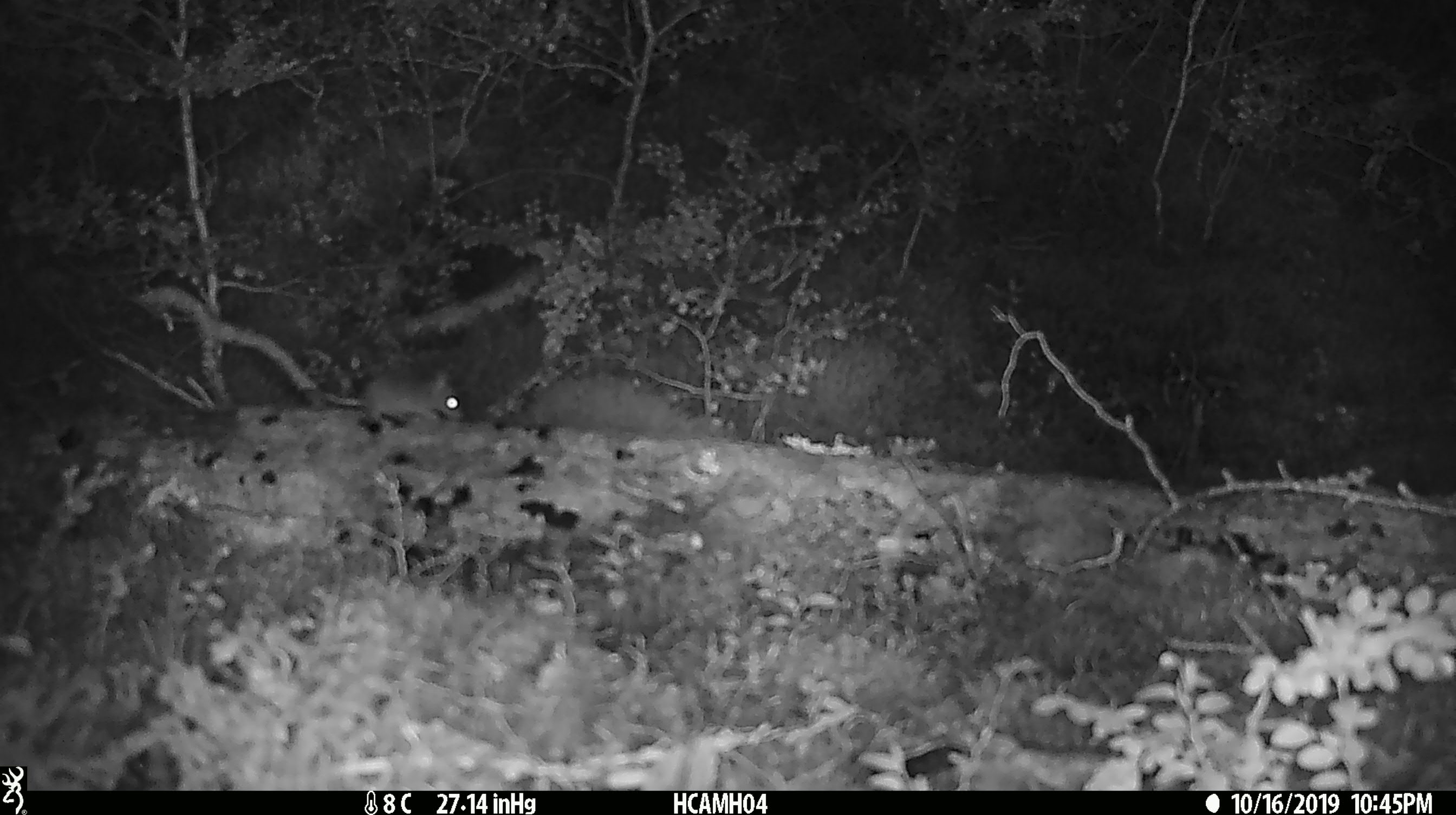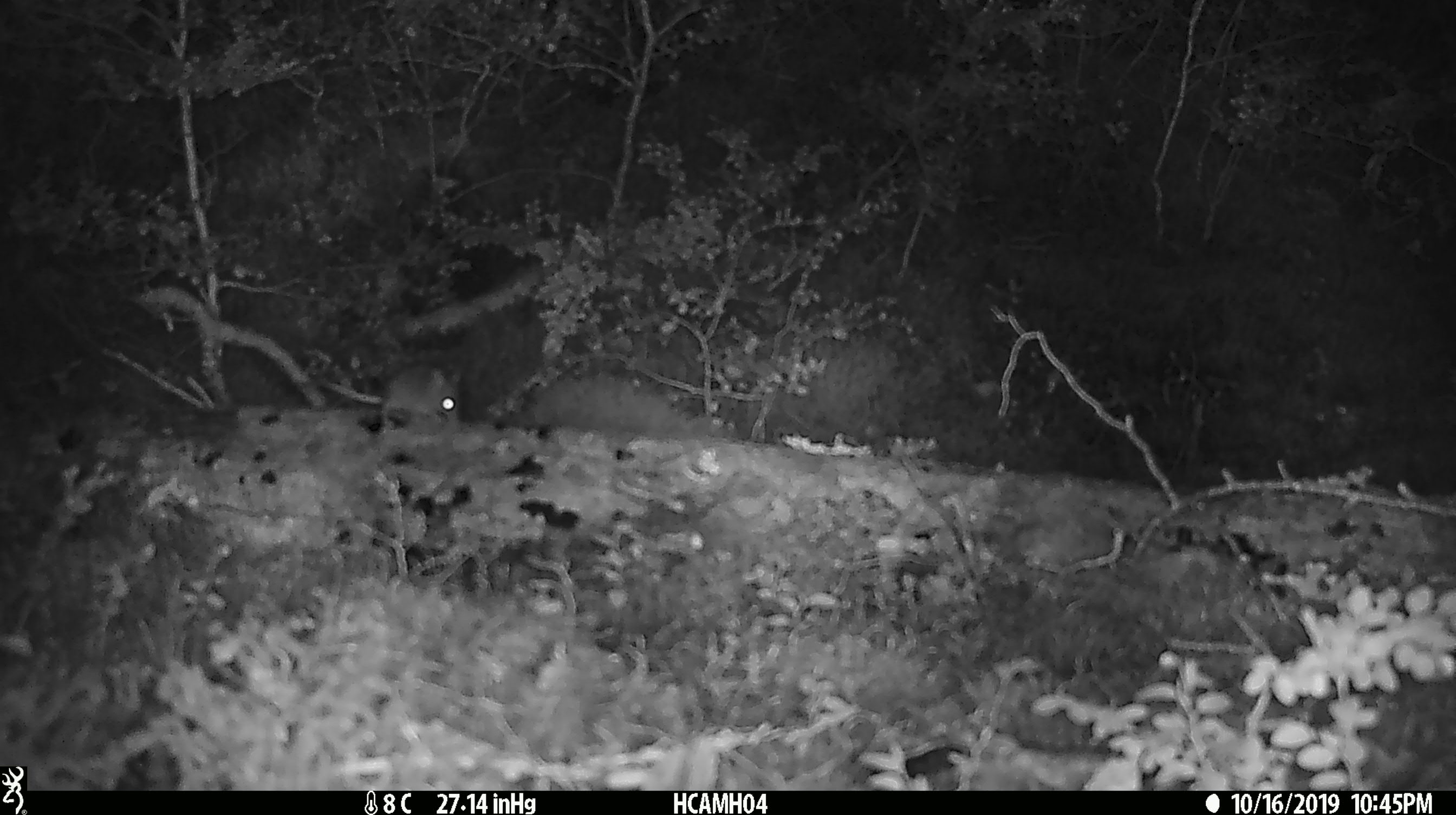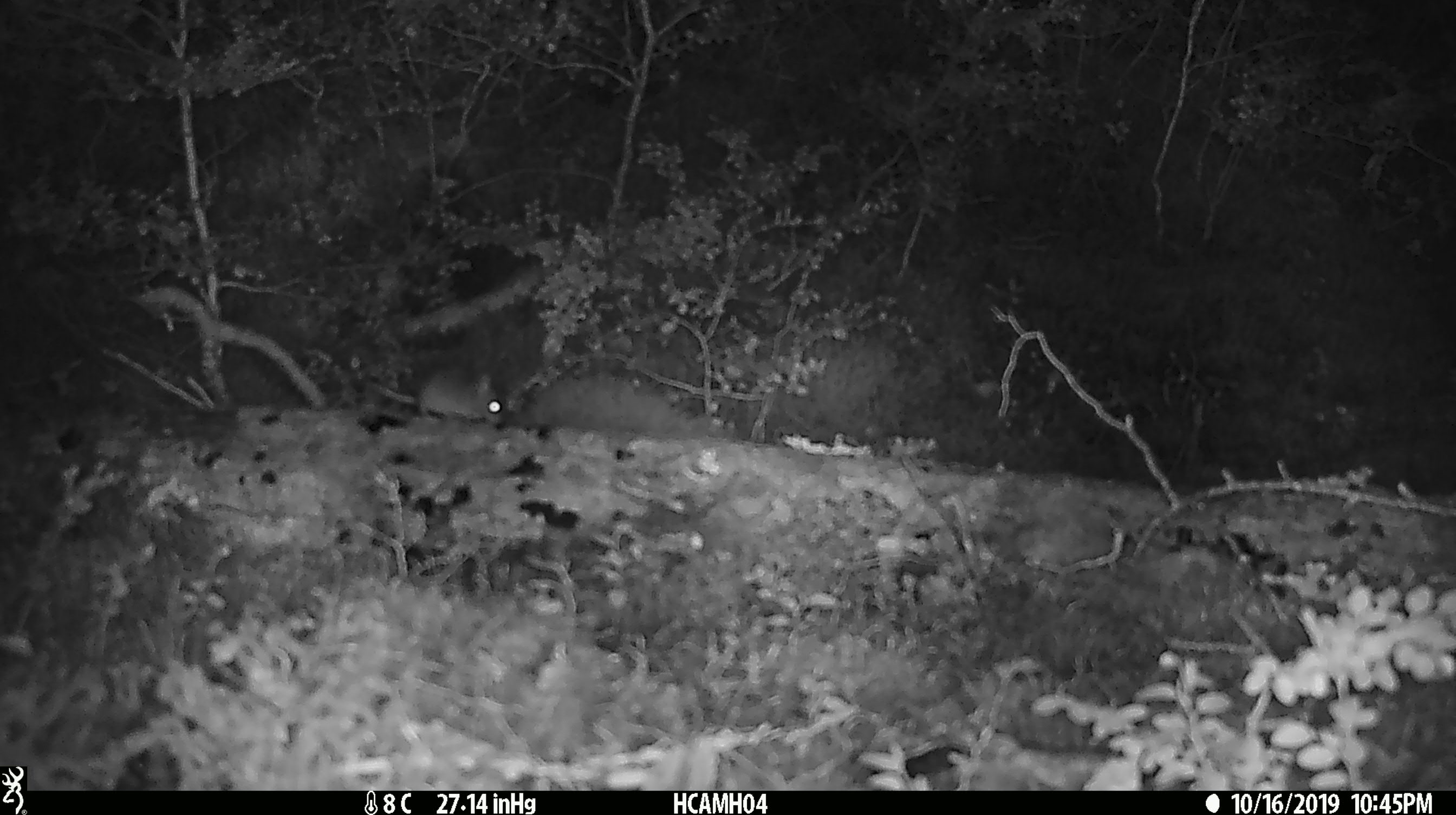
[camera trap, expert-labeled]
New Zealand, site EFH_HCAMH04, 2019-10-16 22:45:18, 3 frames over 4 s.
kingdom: Animalia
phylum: Chordata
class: Mammalia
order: Rodentia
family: Muridae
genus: Mus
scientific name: Mus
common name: mouse